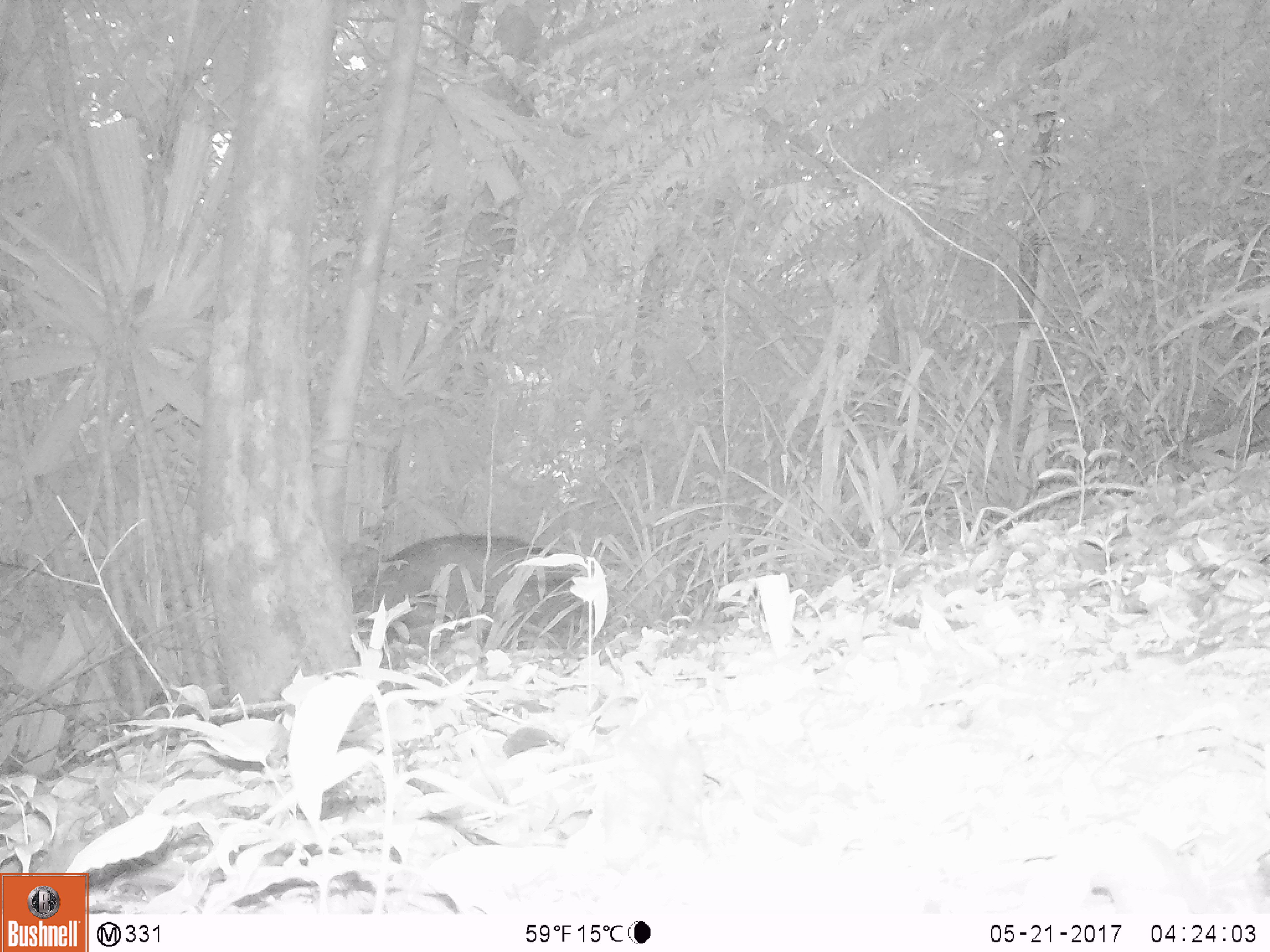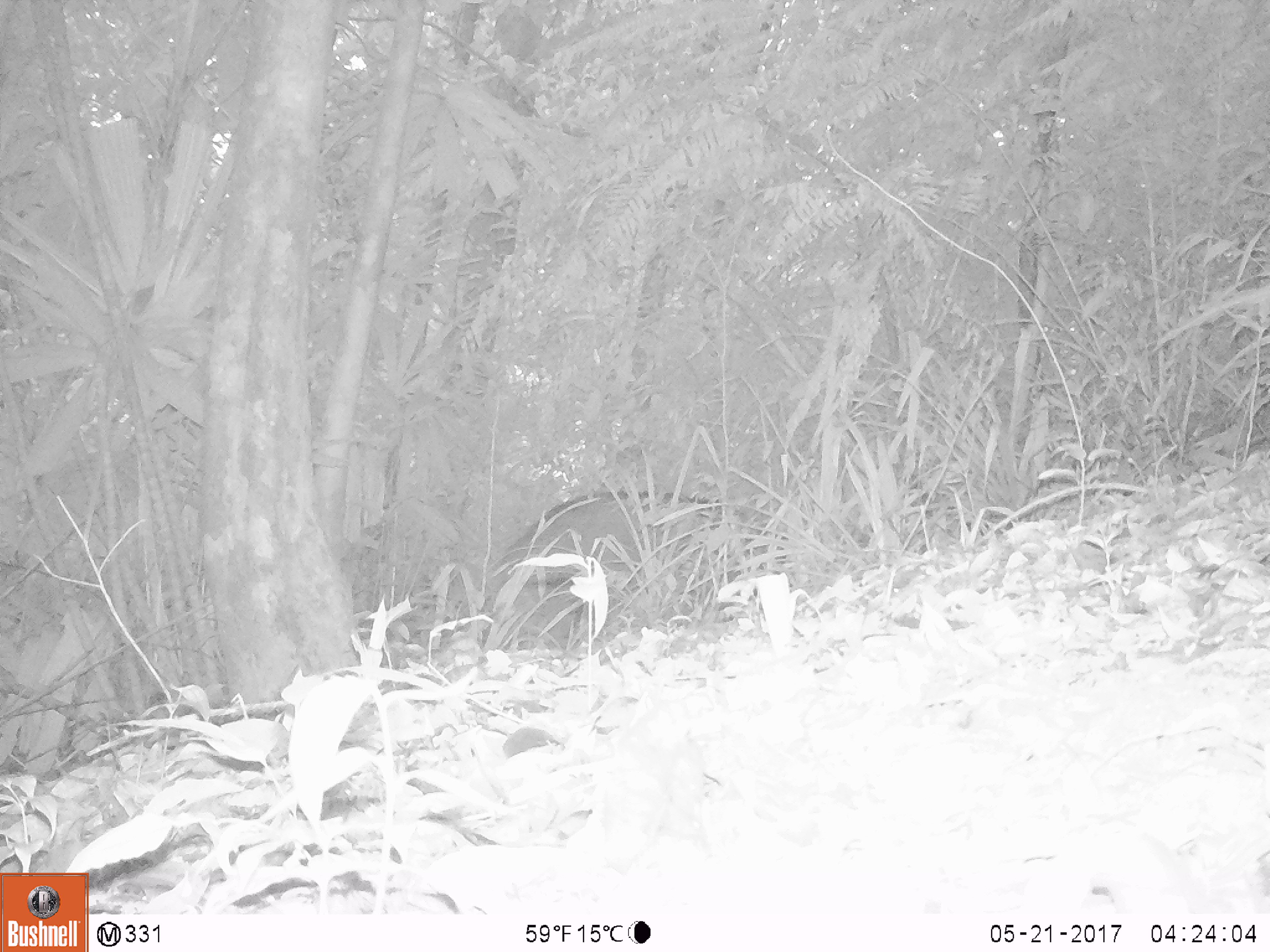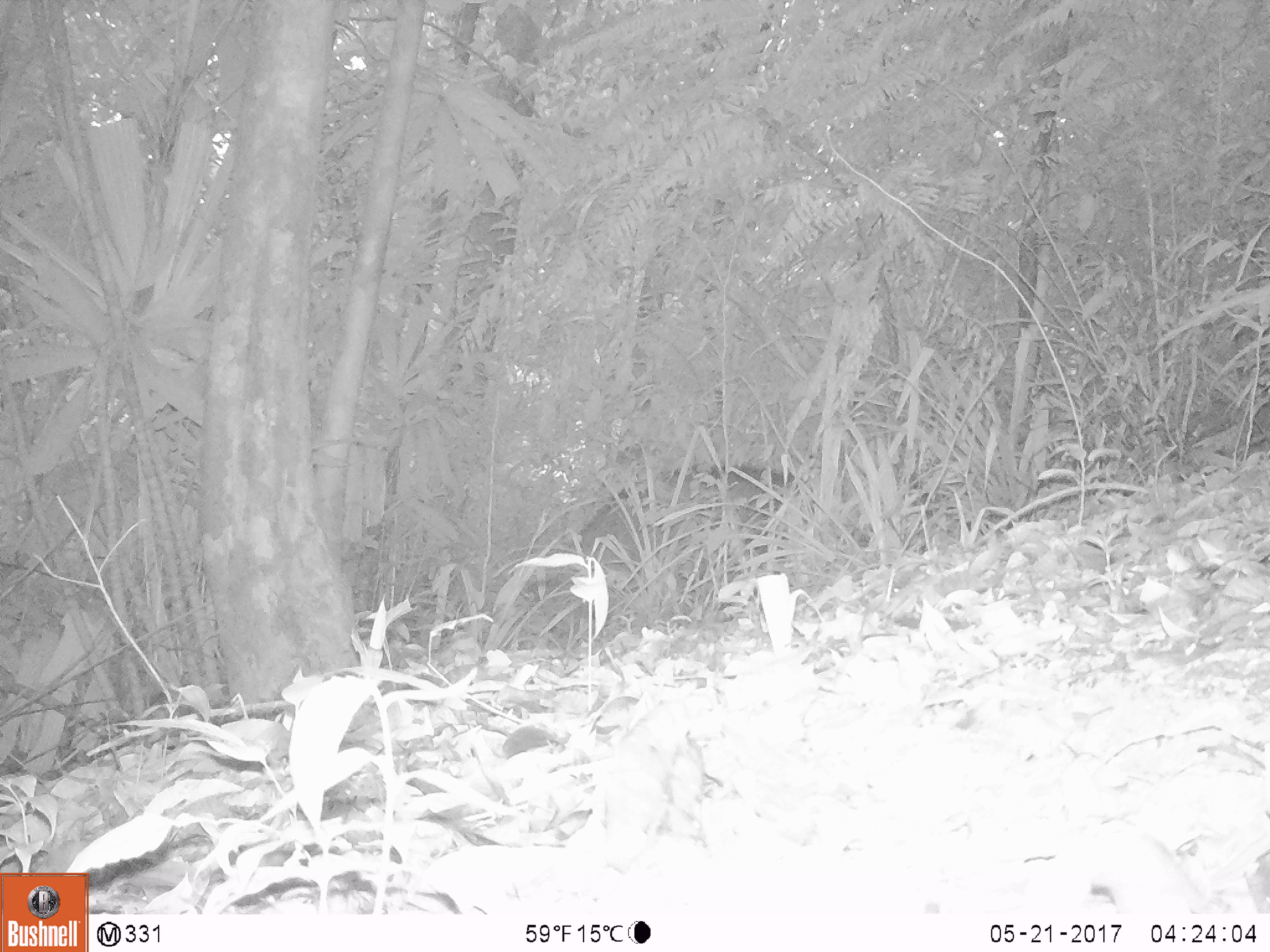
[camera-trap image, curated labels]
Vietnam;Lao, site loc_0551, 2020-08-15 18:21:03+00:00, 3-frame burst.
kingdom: Animalia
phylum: Chordata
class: Mammalia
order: Artiodactyla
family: Suidae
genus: Sus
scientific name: Sus scrofa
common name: eurasian wild pig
Eurasian wild pig (Sus scrofa). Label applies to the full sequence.